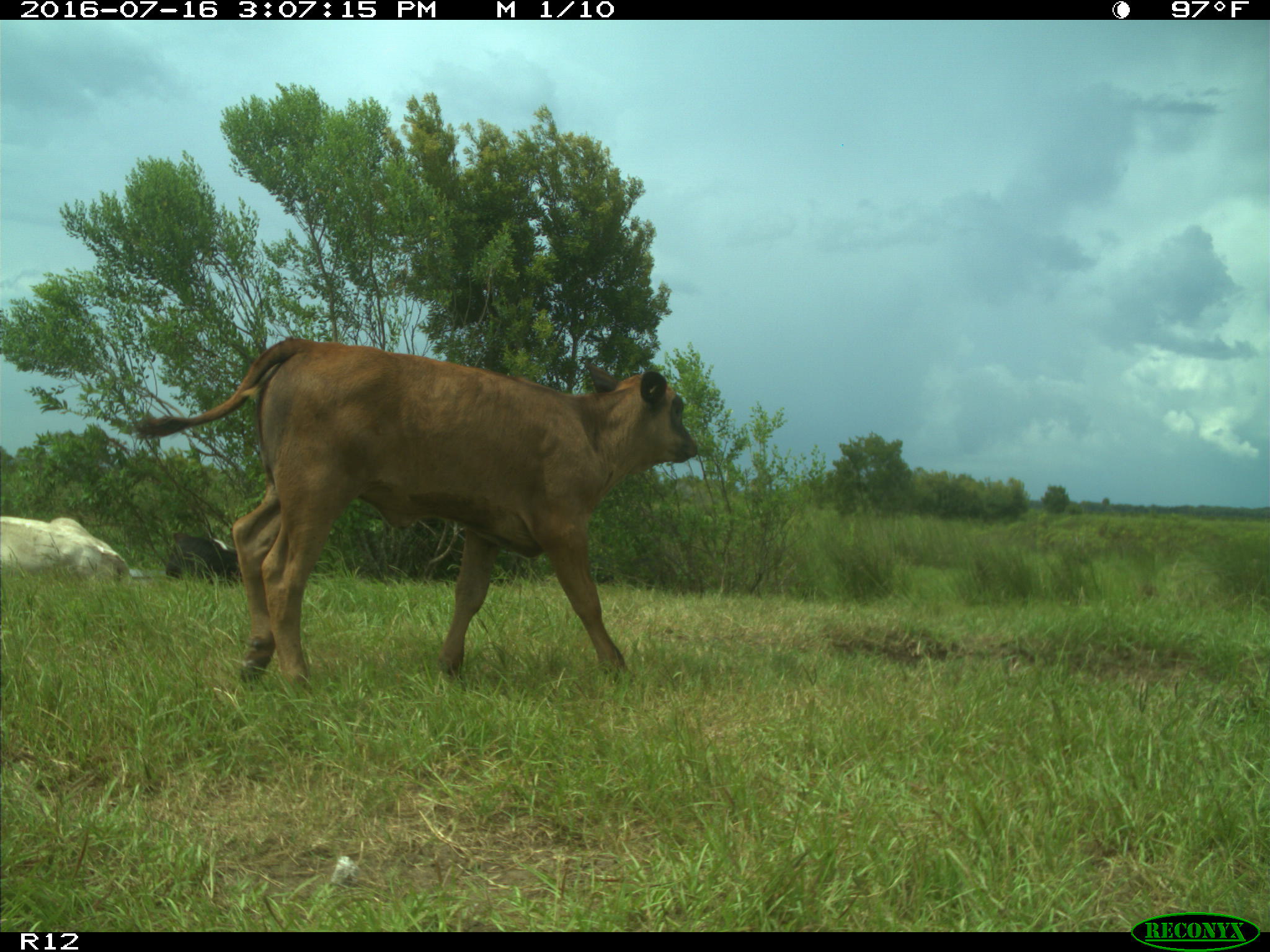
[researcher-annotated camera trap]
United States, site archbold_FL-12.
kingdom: Animalia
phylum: Chordata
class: Mammalia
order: Artiodactyla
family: Bovidae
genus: Bos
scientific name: Bos taurus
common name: domestic cow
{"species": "Bos taurus (domestic cow)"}